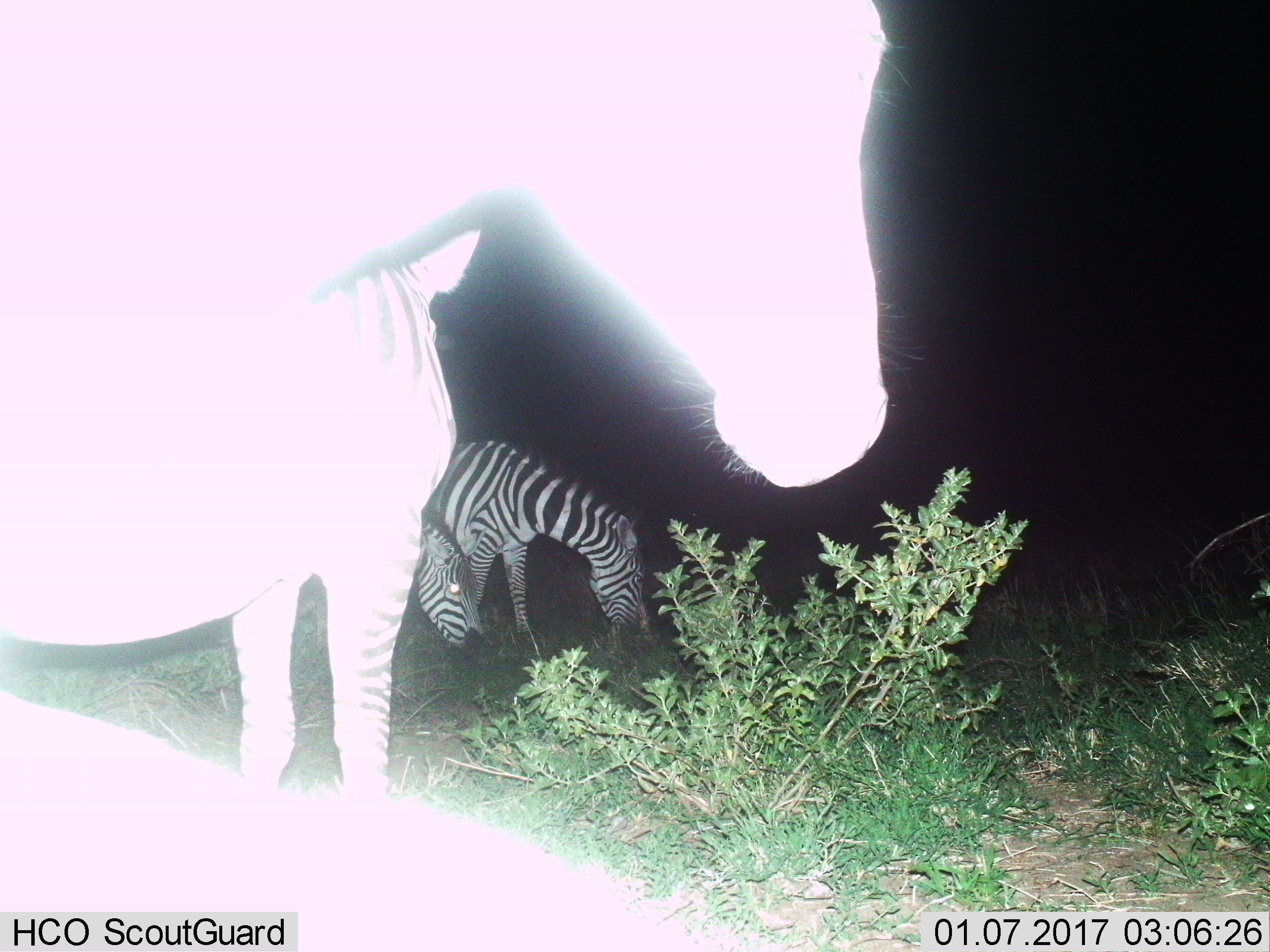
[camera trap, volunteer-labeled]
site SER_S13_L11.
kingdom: Animalia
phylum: Chordata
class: Mammalia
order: Perissodactyla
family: Equidae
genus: Equus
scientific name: Equus quagga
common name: plains zebra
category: zebraplains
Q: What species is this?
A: Zebraplains (plains zebra) (Equus quagga).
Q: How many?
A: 3.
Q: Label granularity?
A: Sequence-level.